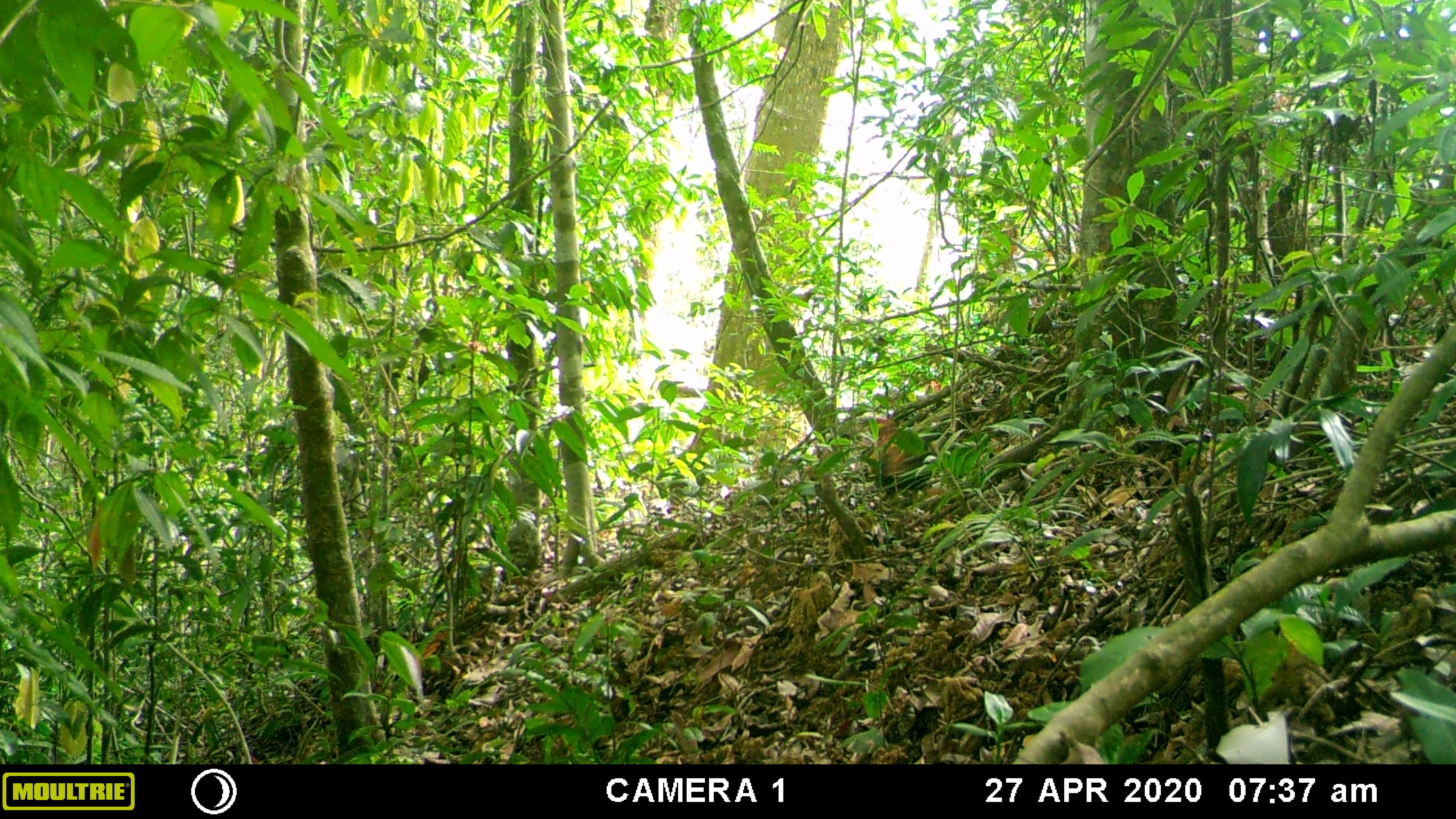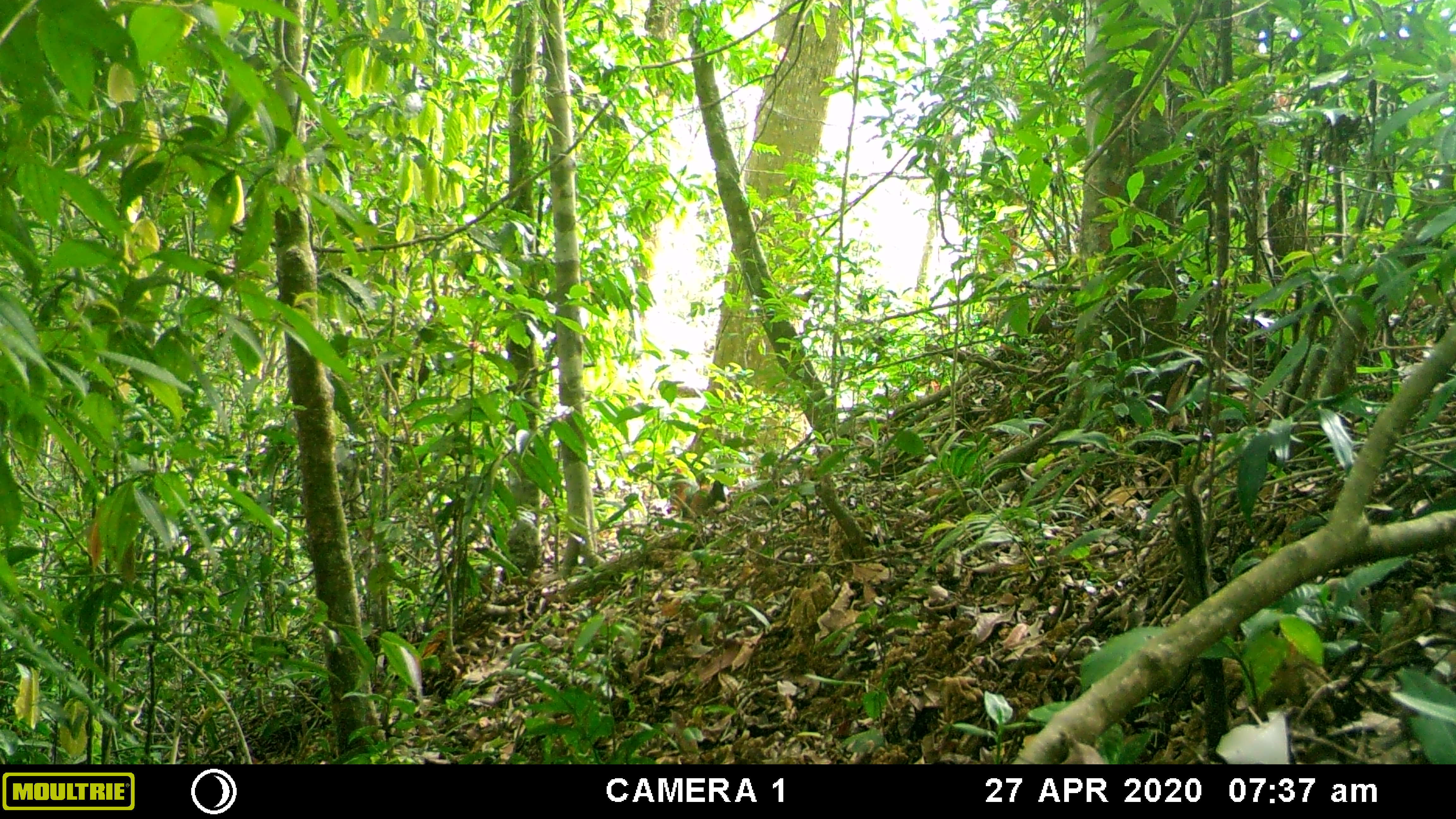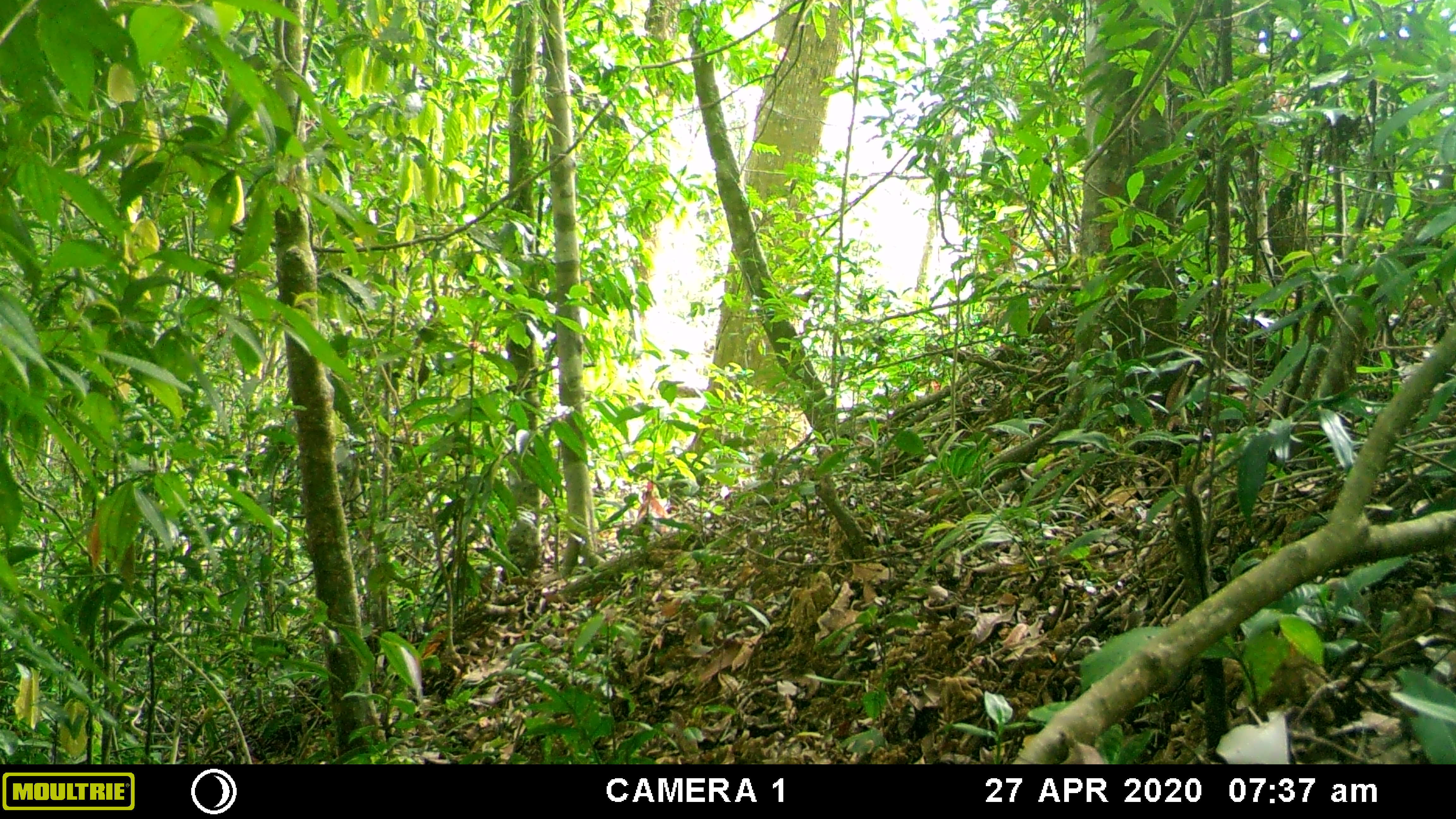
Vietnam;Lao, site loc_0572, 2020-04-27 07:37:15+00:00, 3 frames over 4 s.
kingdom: Animalia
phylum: Chordata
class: Aves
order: Galliformes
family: Phasianidae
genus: Gallus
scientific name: Gallus gallus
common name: red junglefowl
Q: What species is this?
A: Red junglefowl (Gallus gallus).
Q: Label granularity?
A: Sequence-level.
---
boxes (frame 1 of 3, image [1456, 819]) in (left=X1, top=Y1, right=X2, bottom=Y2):
red junglefowl: (left=862, top=413, right=944, bottom=503)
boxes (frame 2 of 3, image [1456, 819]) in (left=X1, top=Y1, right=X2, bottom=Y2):
red junglefowl: (left=670, top=467, right=729, bottom=531)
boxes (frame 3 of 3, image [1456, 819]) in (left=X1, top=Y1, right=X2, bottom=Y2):
red junglefowl: (left=635, top=480, right=679, bottom=539)